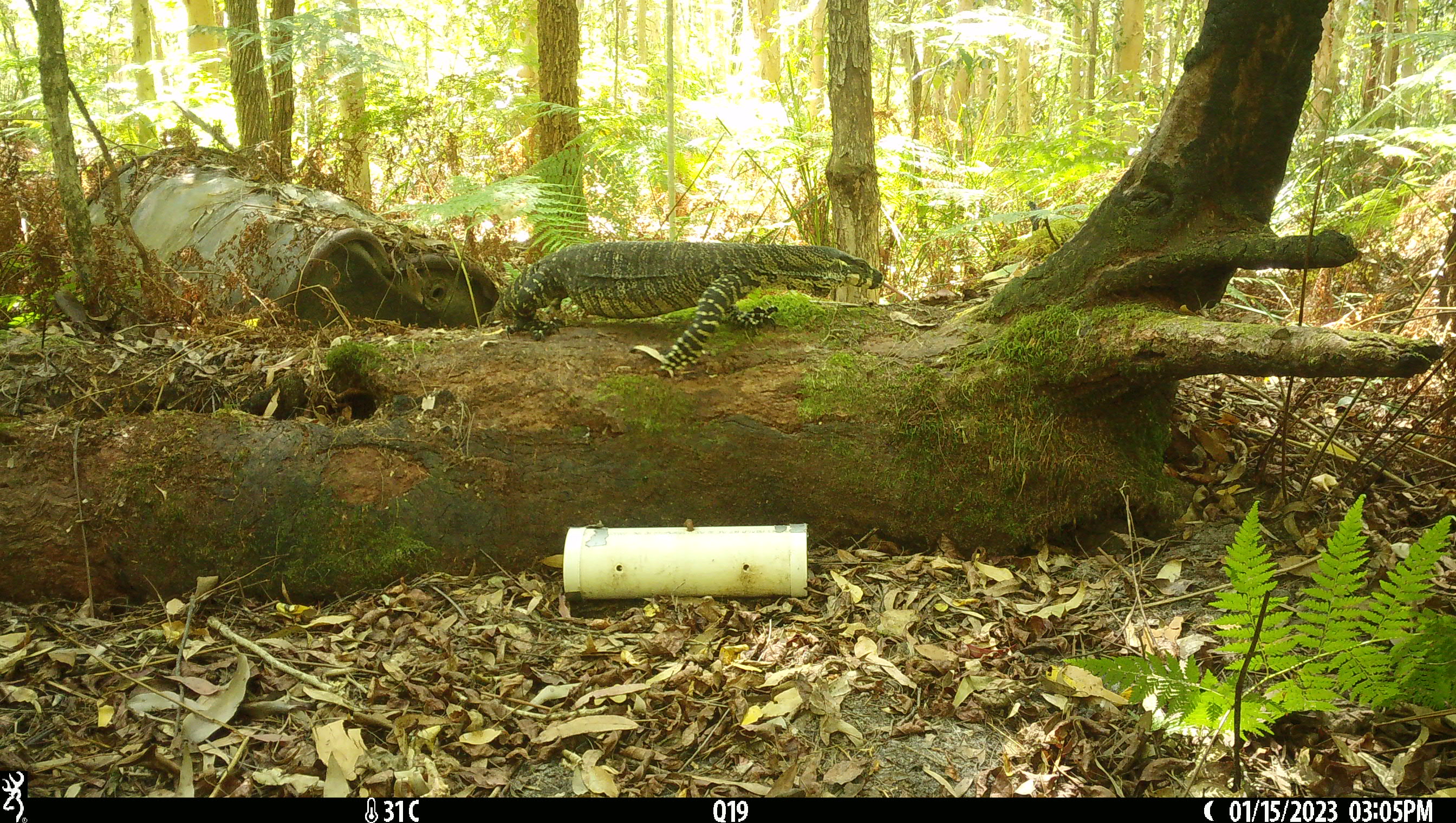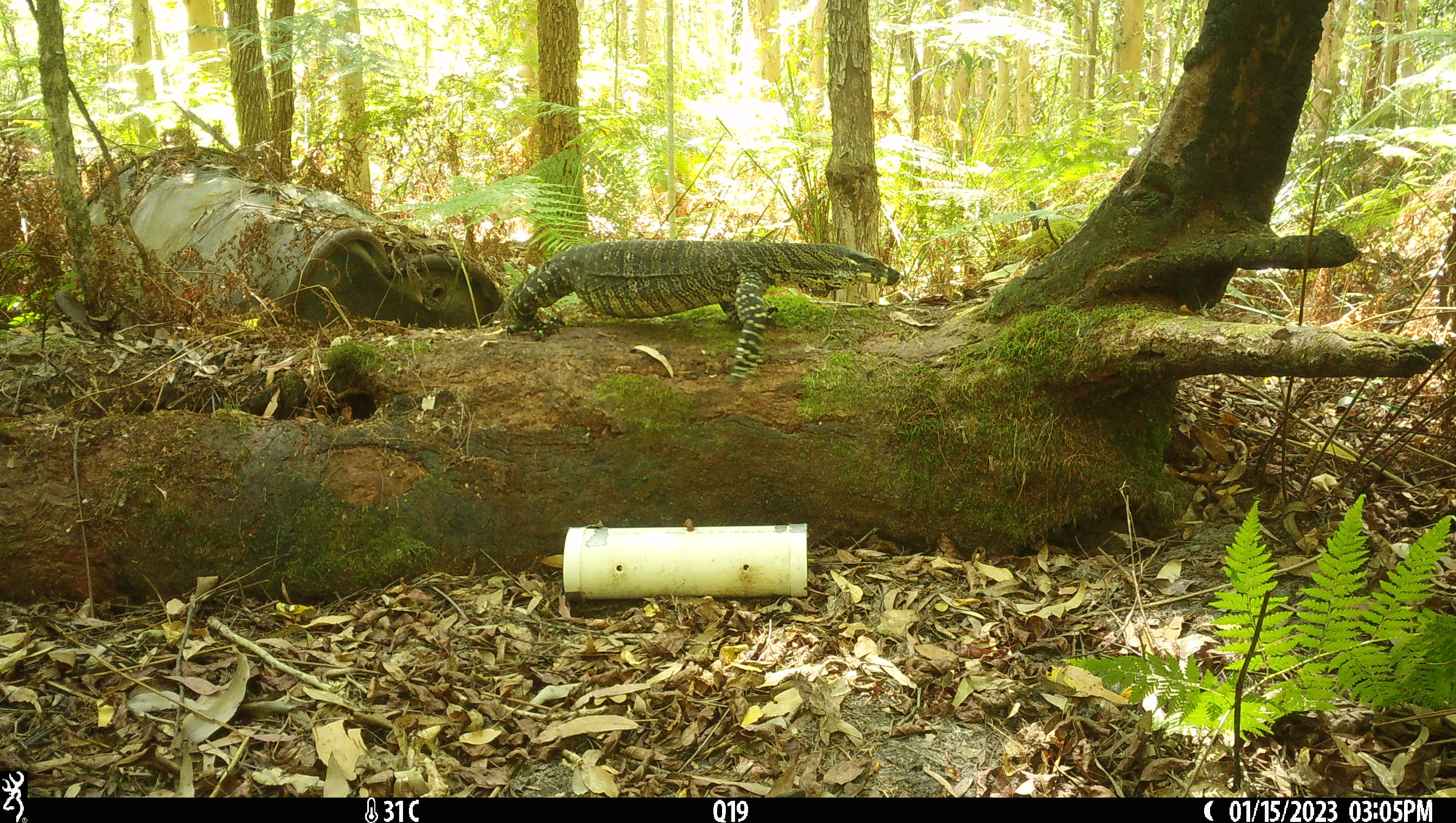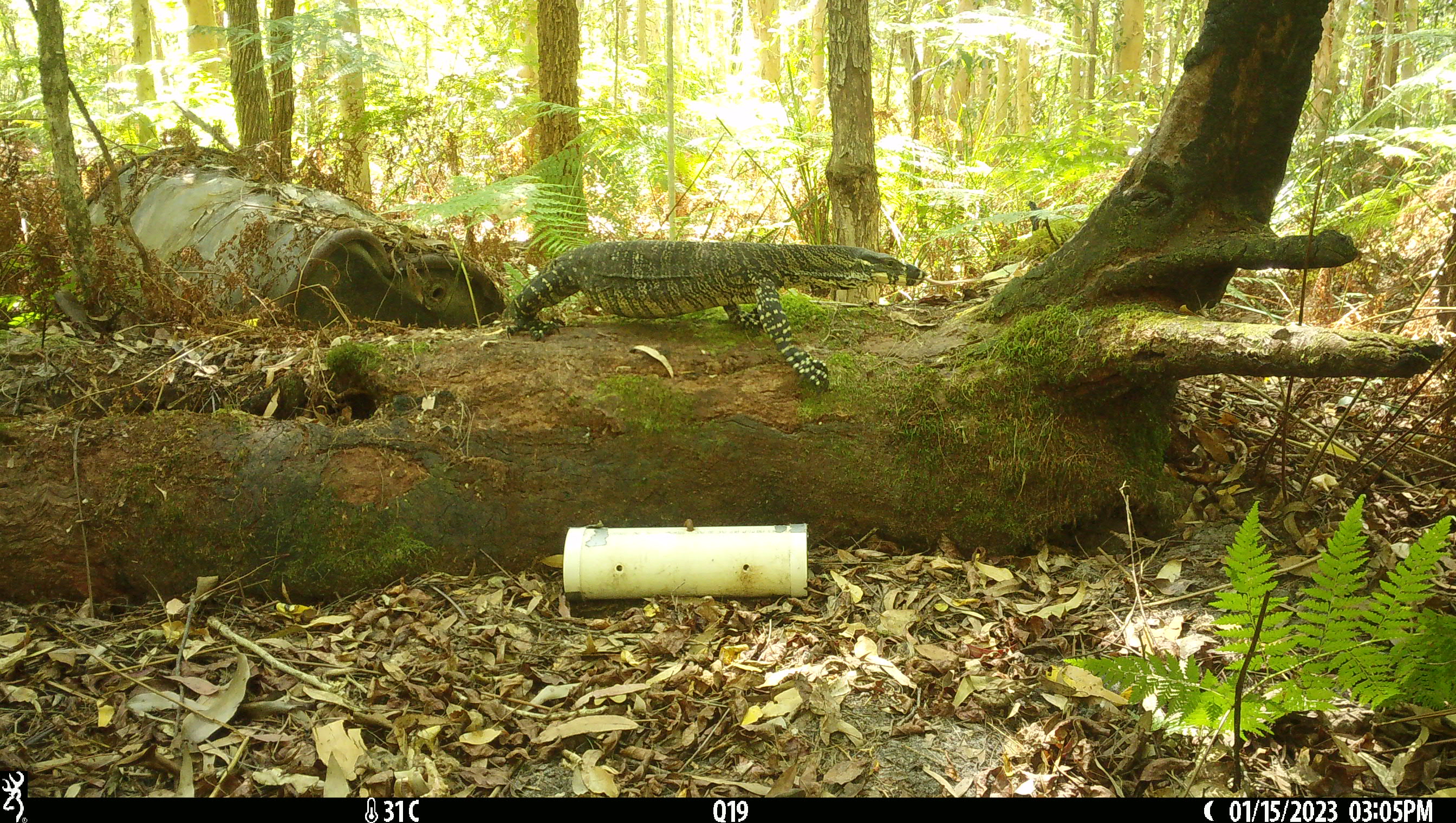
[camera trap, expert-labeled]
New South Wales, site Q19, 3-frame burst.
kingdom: Animalia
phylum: Chordata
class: Reptilia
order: Squamata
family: Varanidae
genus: Varanus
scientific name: Varanus varius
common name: lace monitor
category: goanna